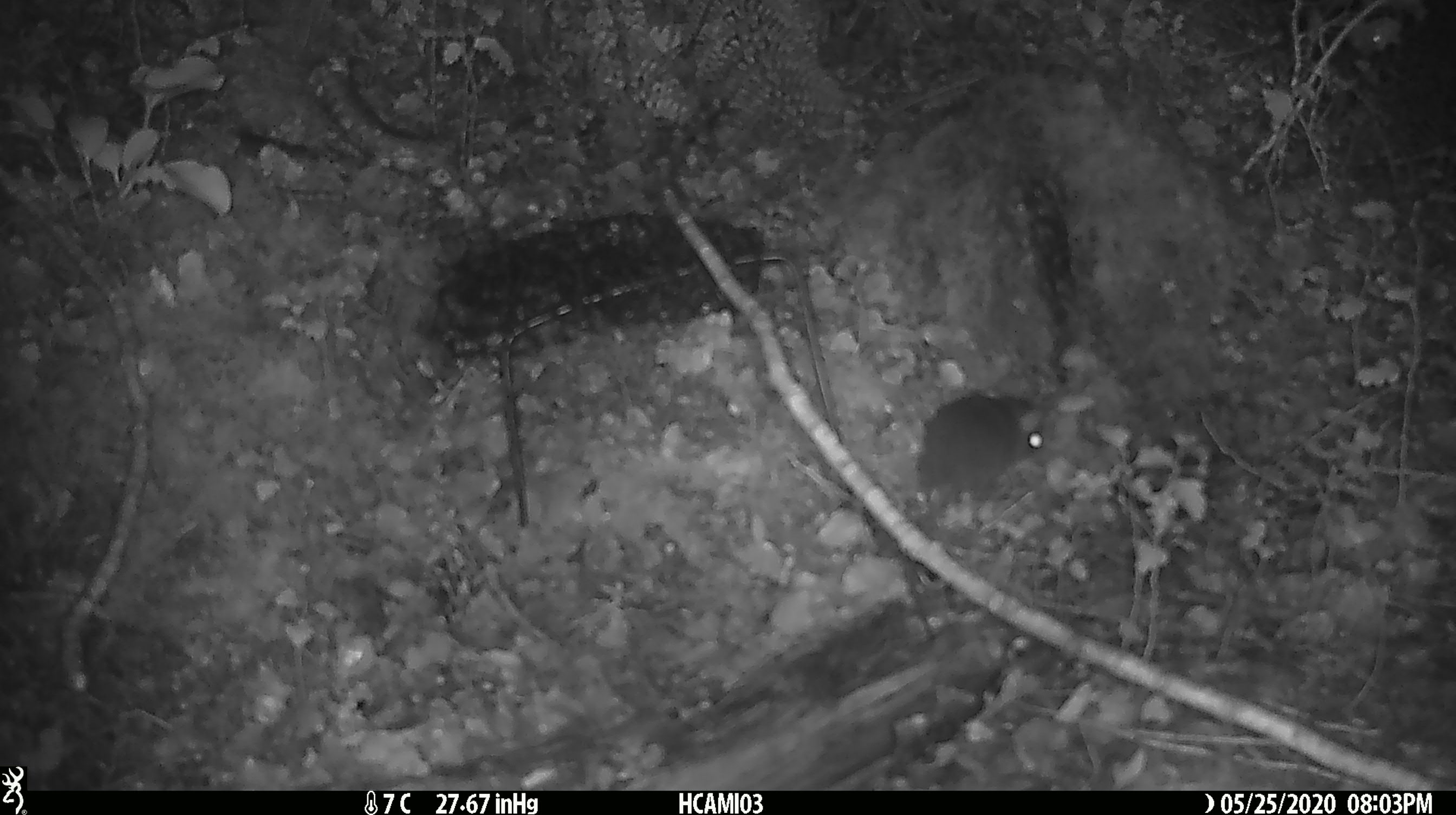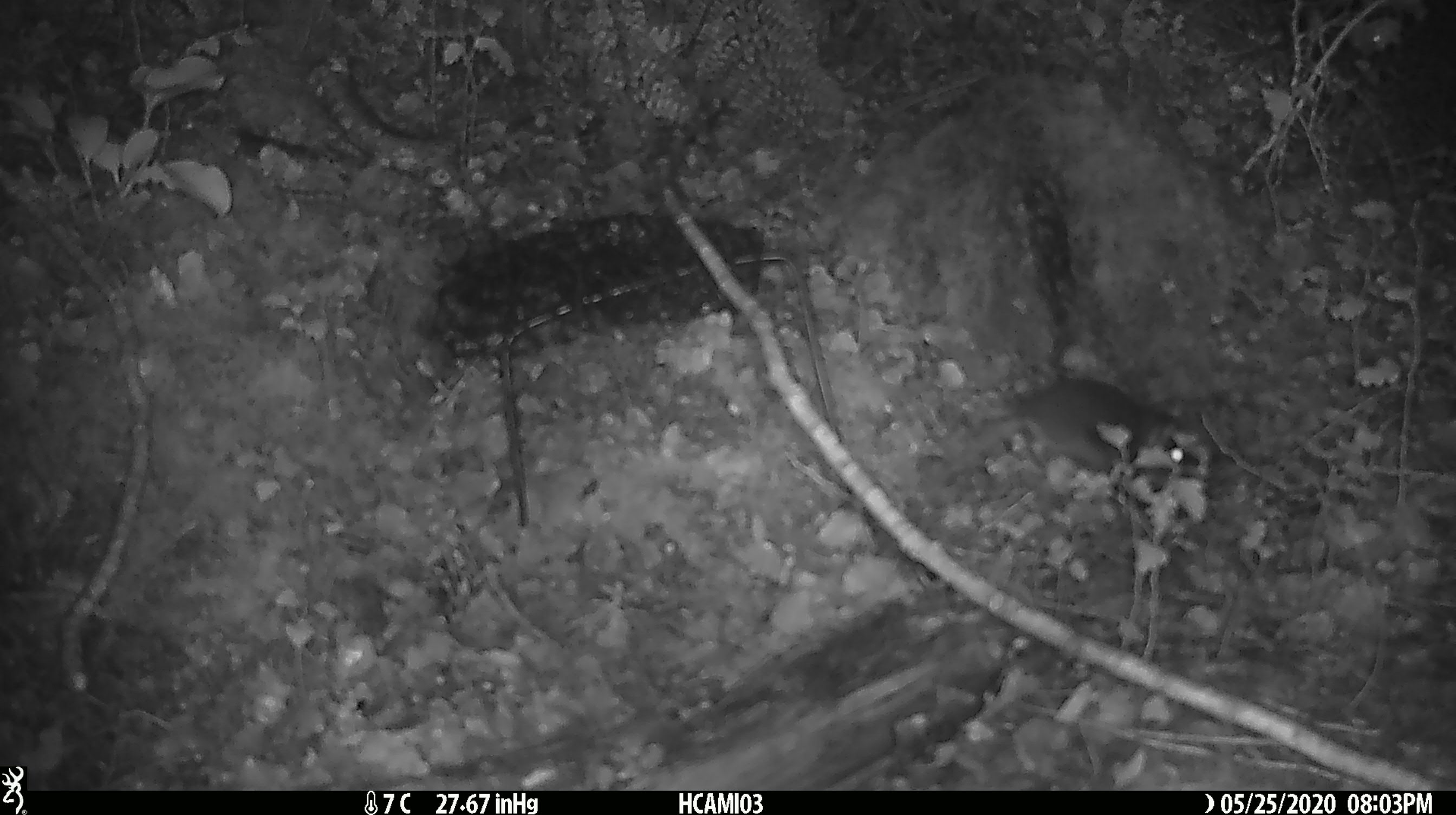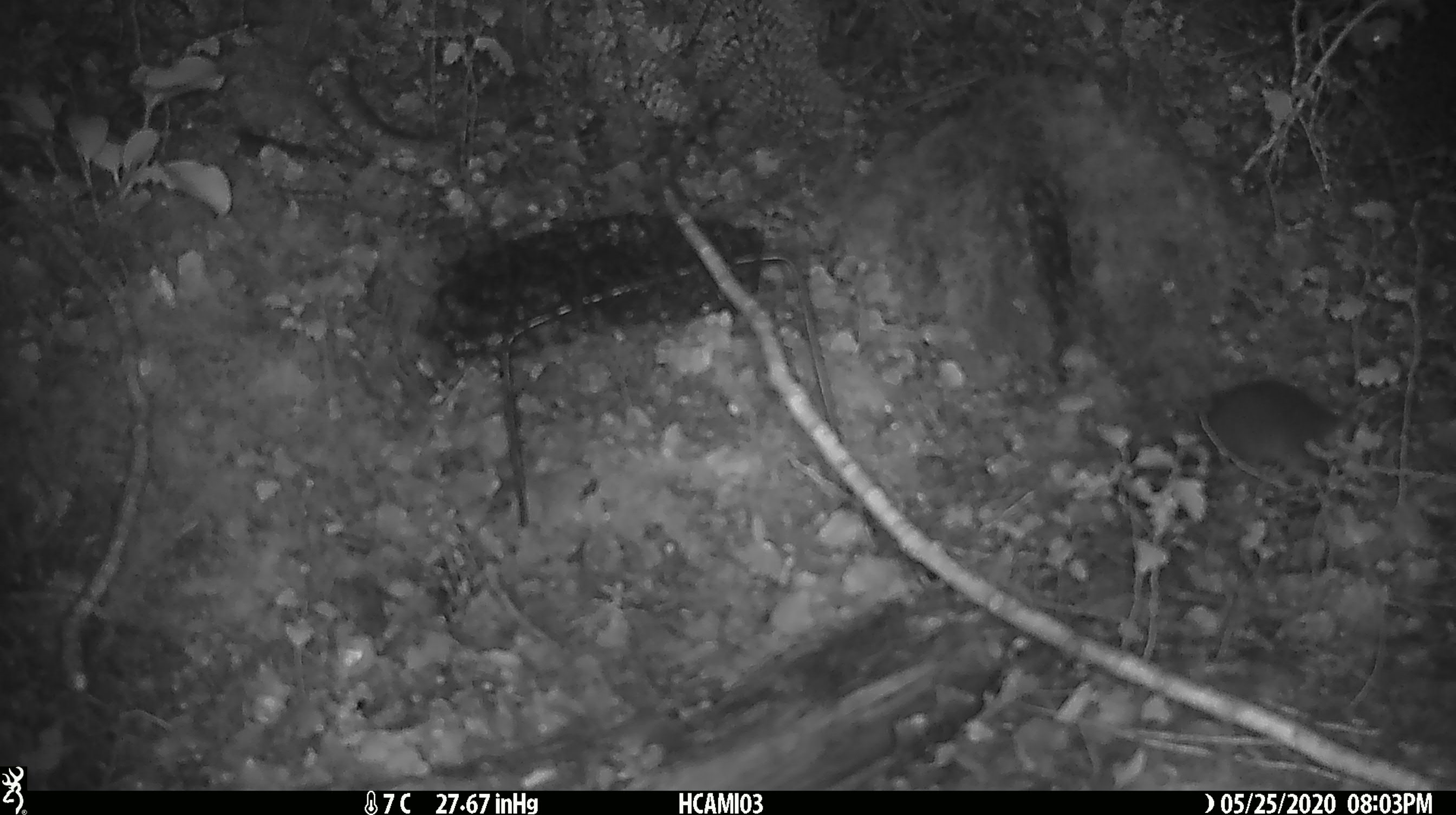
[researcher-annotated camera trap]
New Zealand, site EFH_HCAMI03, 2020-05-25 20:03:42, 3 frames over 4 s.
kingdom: Animalia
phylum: Chordata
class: Mammalia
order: Rodentia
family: Muridae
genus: Mus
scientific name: Mus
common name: mouse